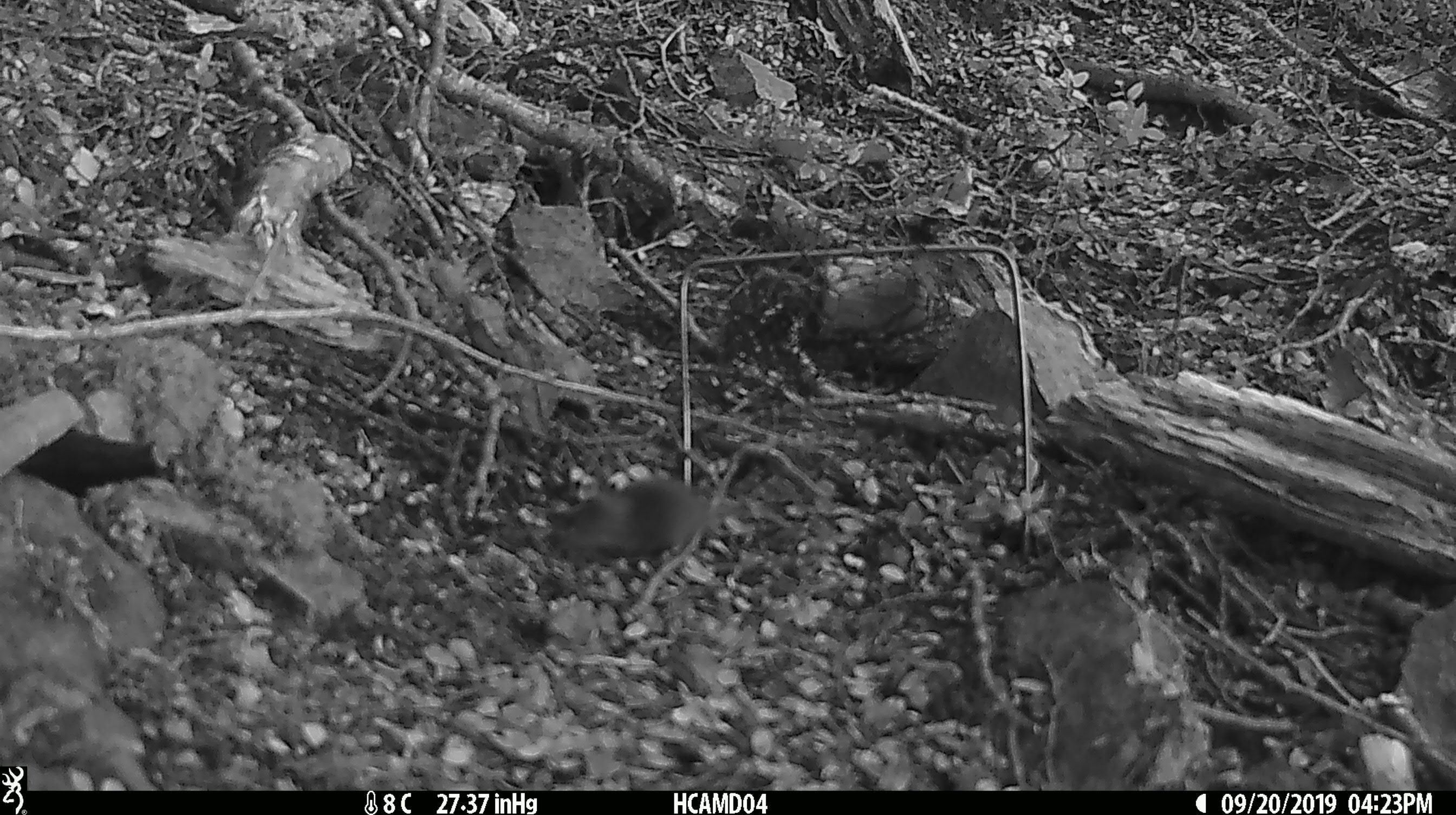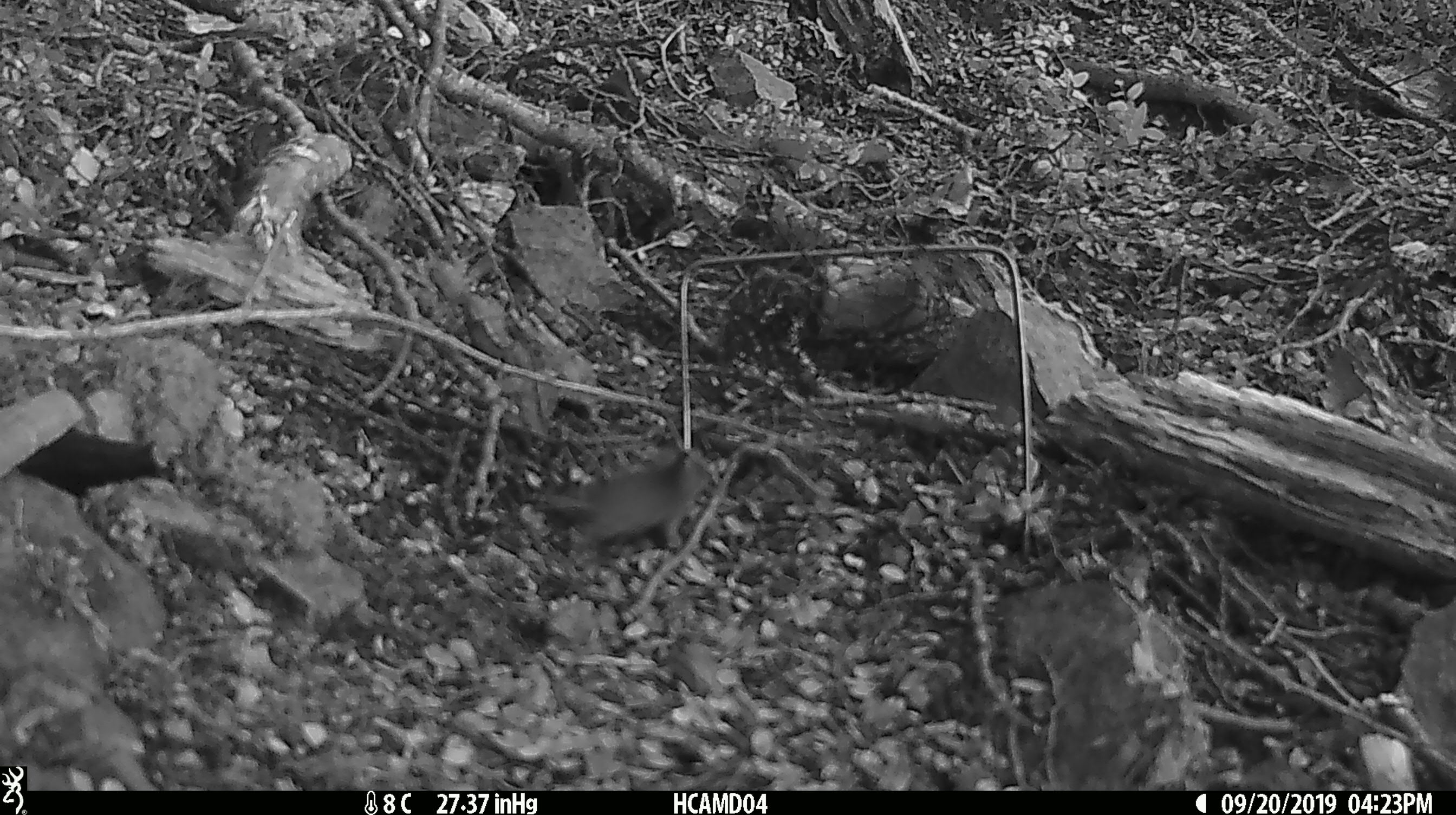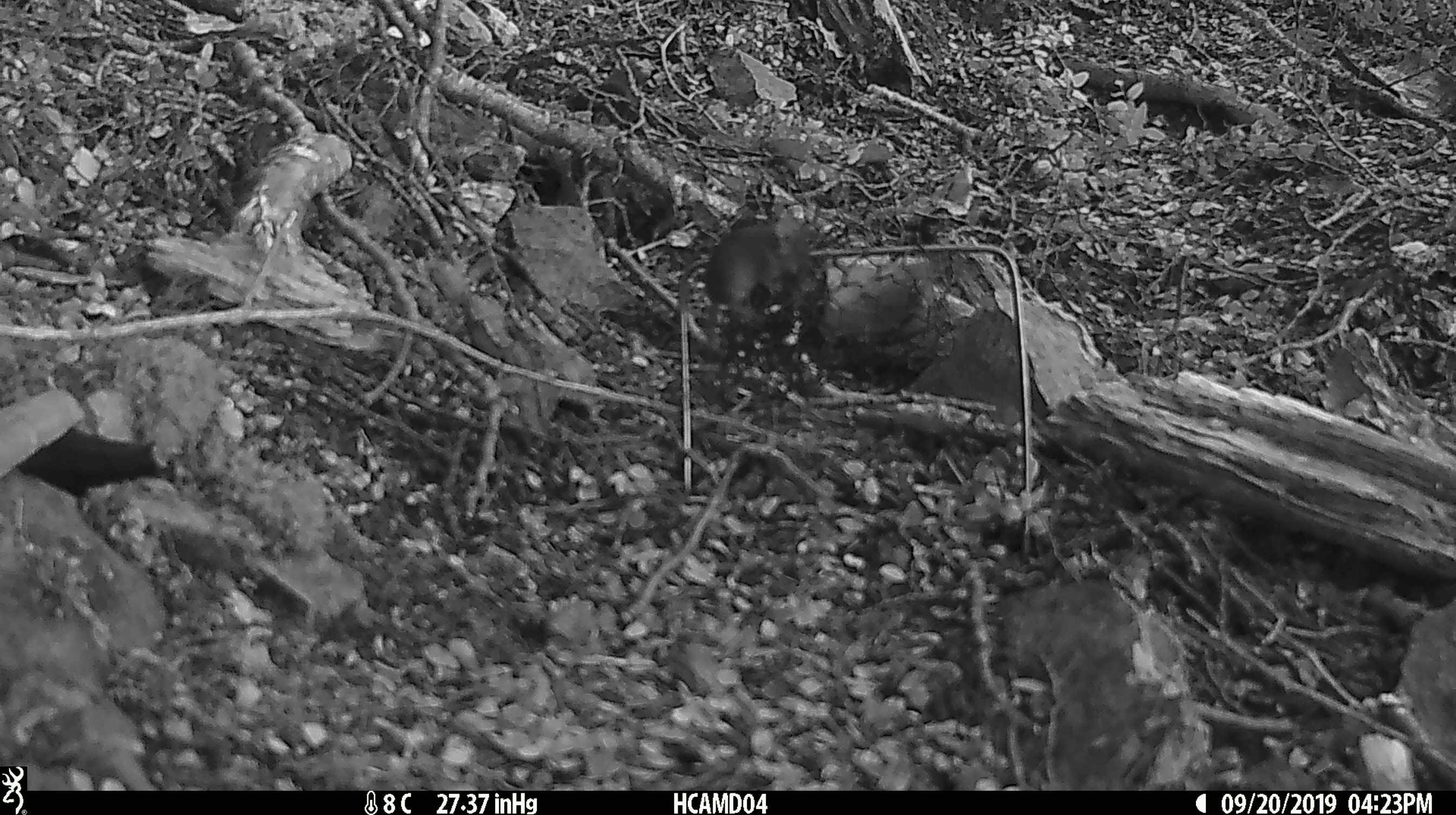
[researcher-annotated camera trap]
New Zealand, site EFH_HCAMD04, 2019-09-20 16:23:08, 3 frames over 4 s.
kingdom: Animalia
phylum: Chordata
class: Mammalia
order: Rodentia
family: Muridae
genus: Mus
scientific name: Mus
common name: mouse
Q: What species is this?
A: Mouse (Mus).